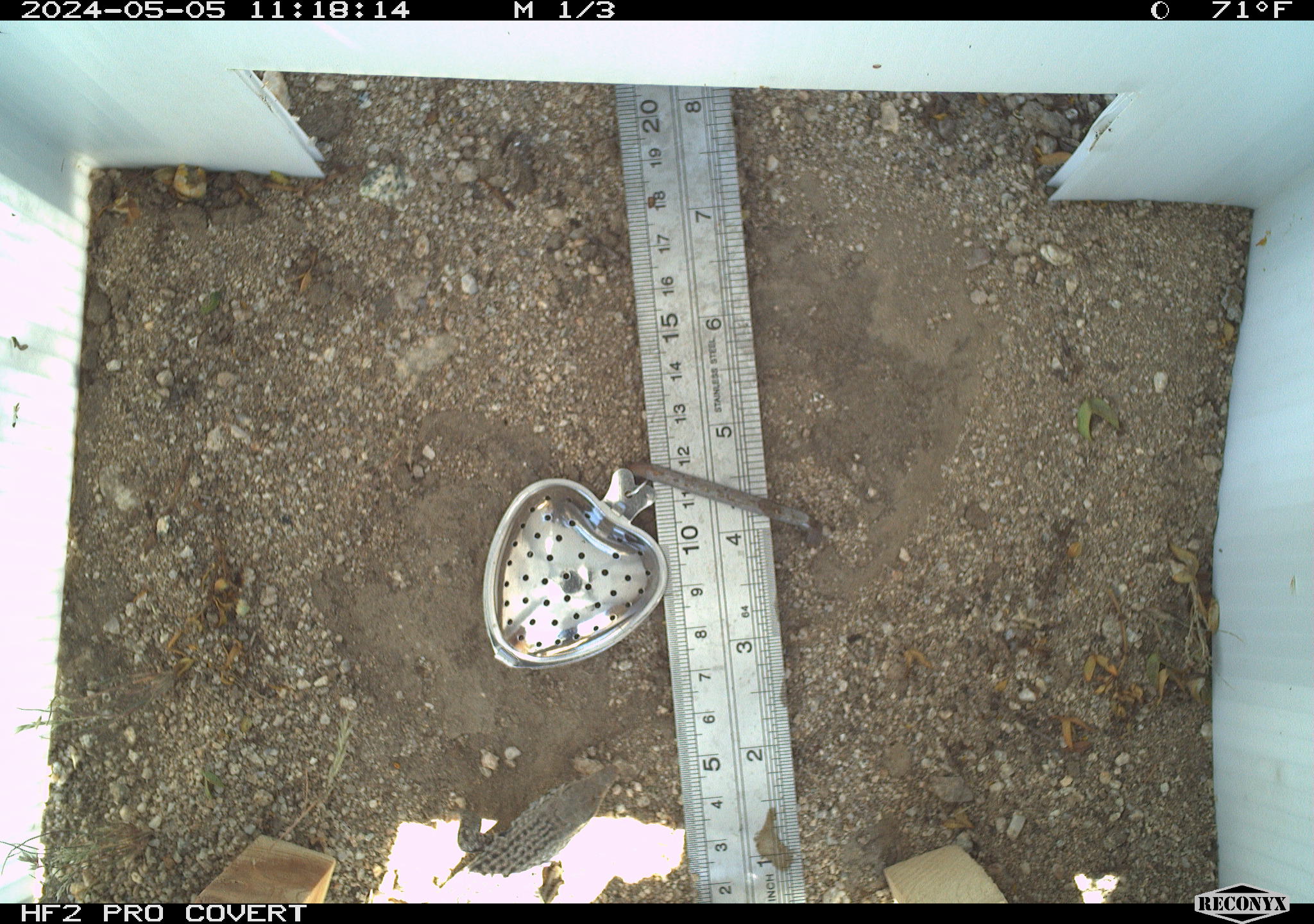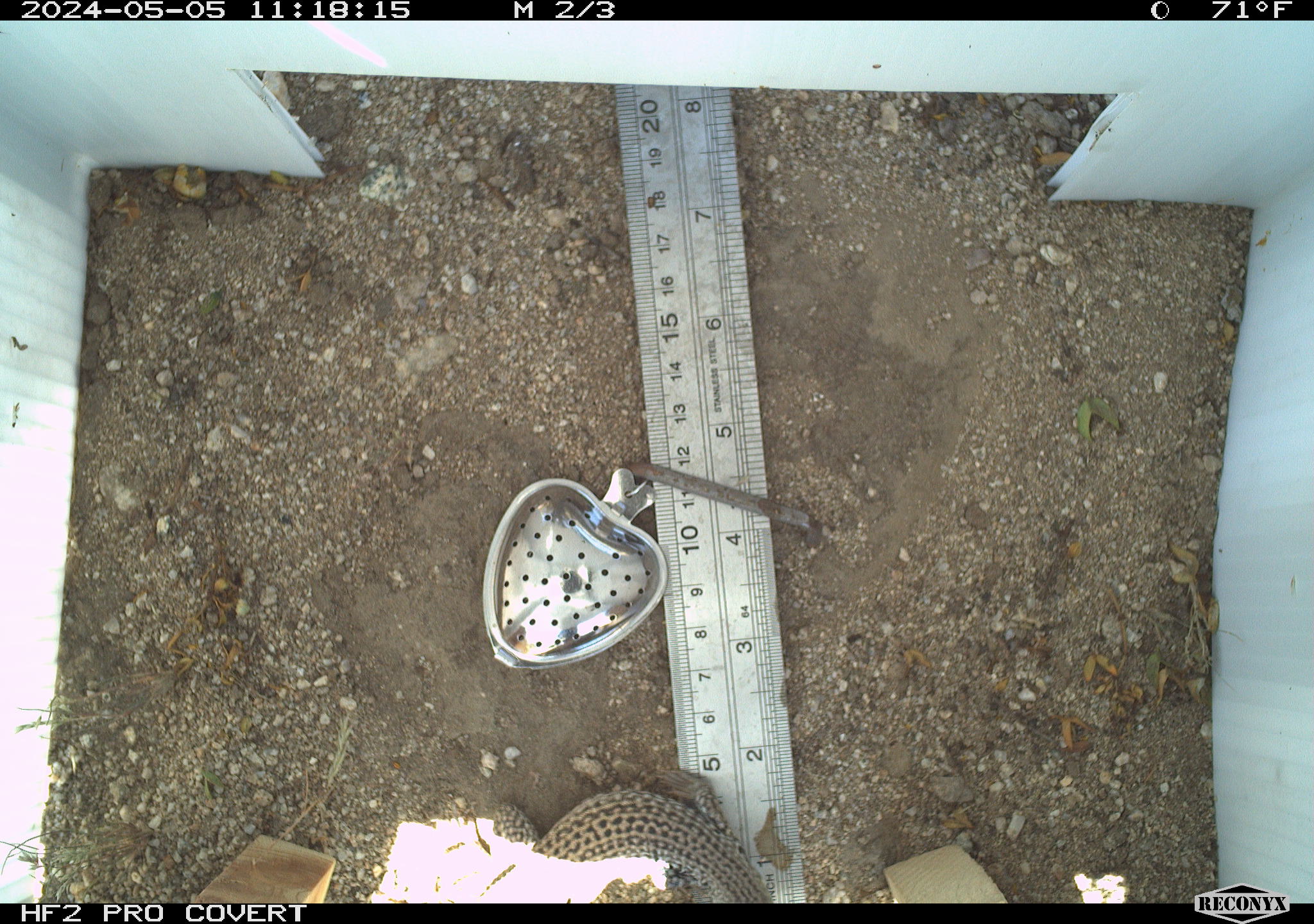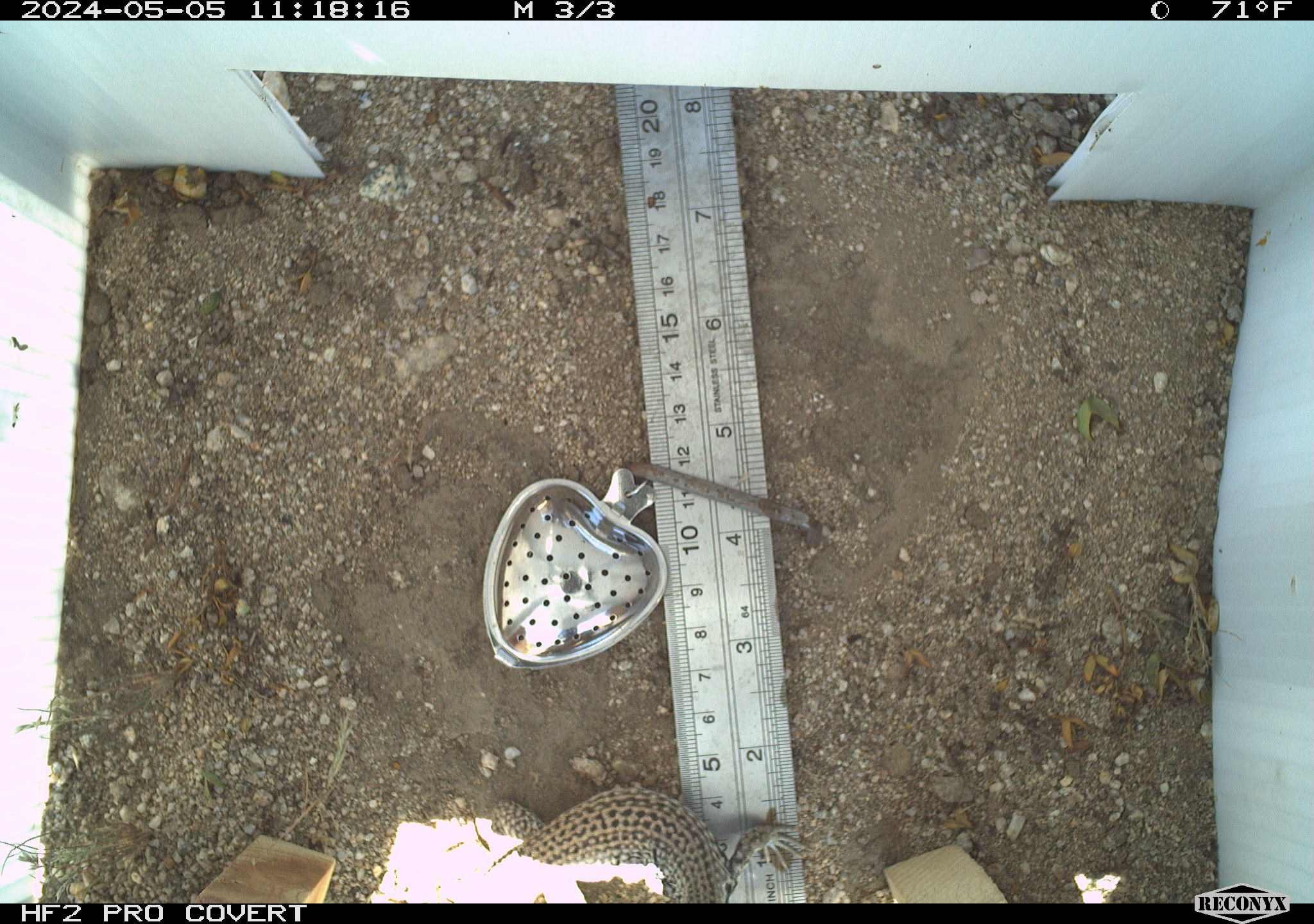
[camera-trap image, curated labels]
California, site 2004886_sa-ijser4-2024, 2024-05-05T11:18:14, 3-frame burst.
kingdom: Animalia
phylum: Chordata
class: Reptilia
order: Squamata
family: Teiidae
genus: Aspidoscelis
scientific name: Aspidoscelis tigris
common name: western whiptail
Western whiptail (Aspidoscelis tigris).